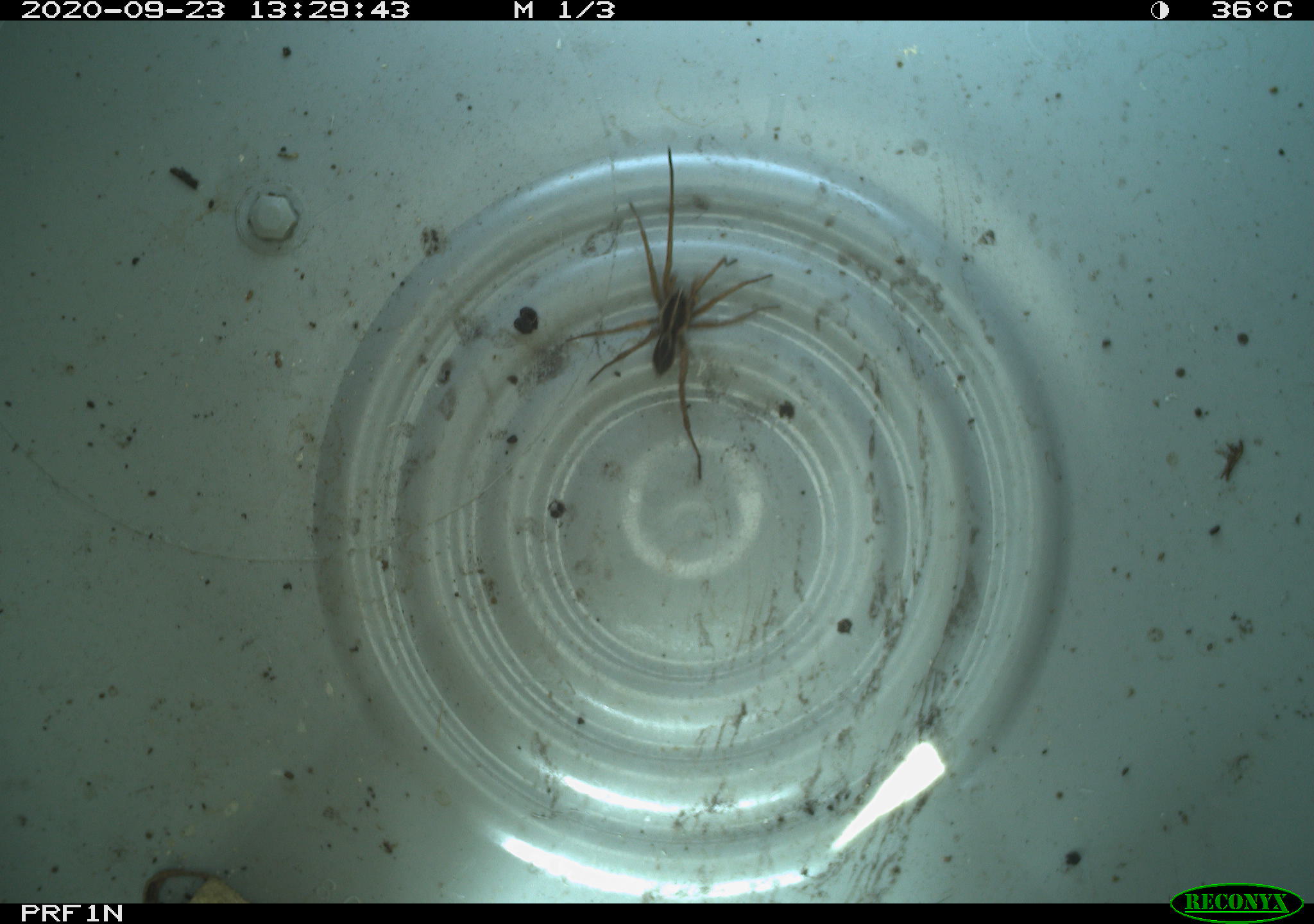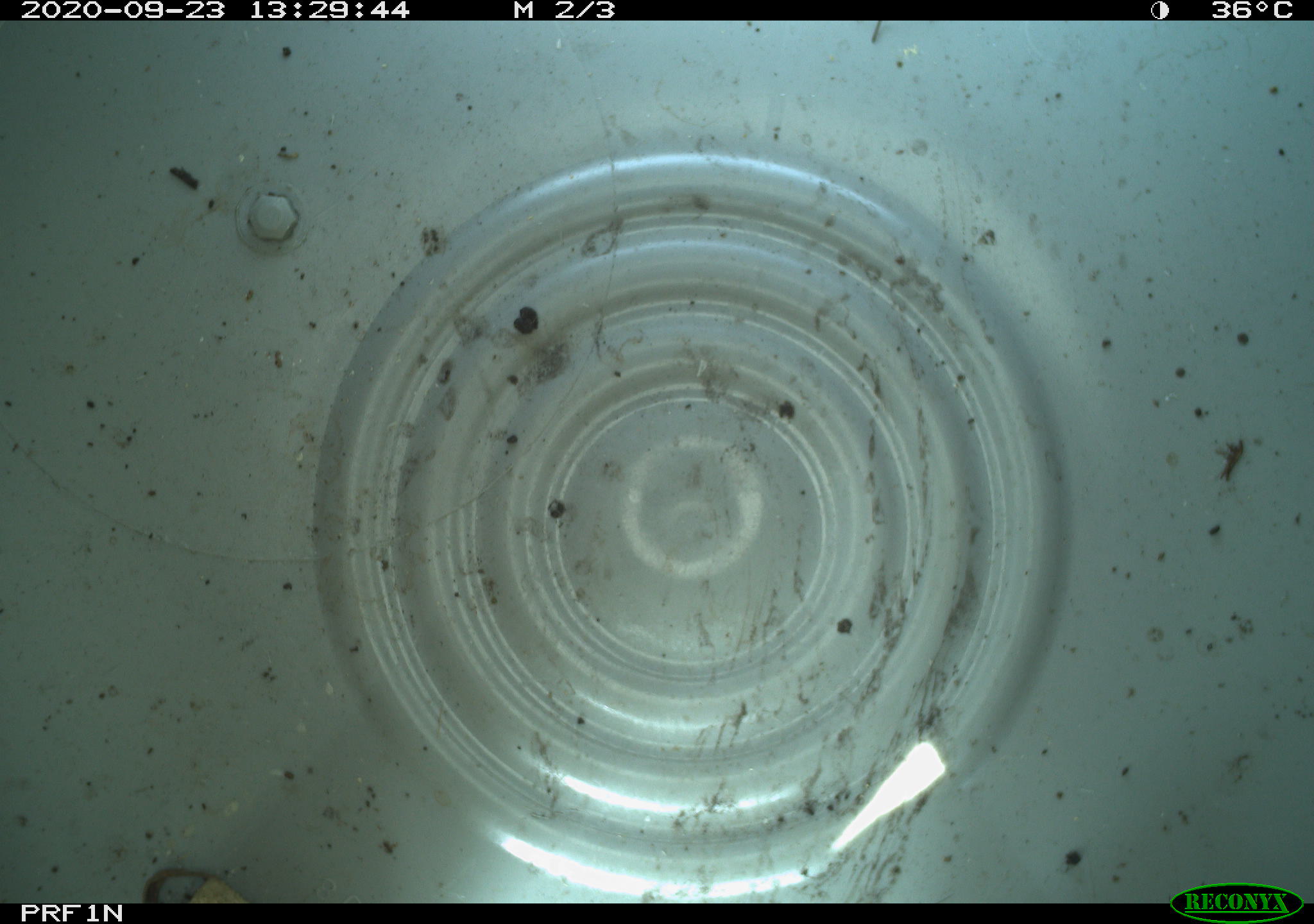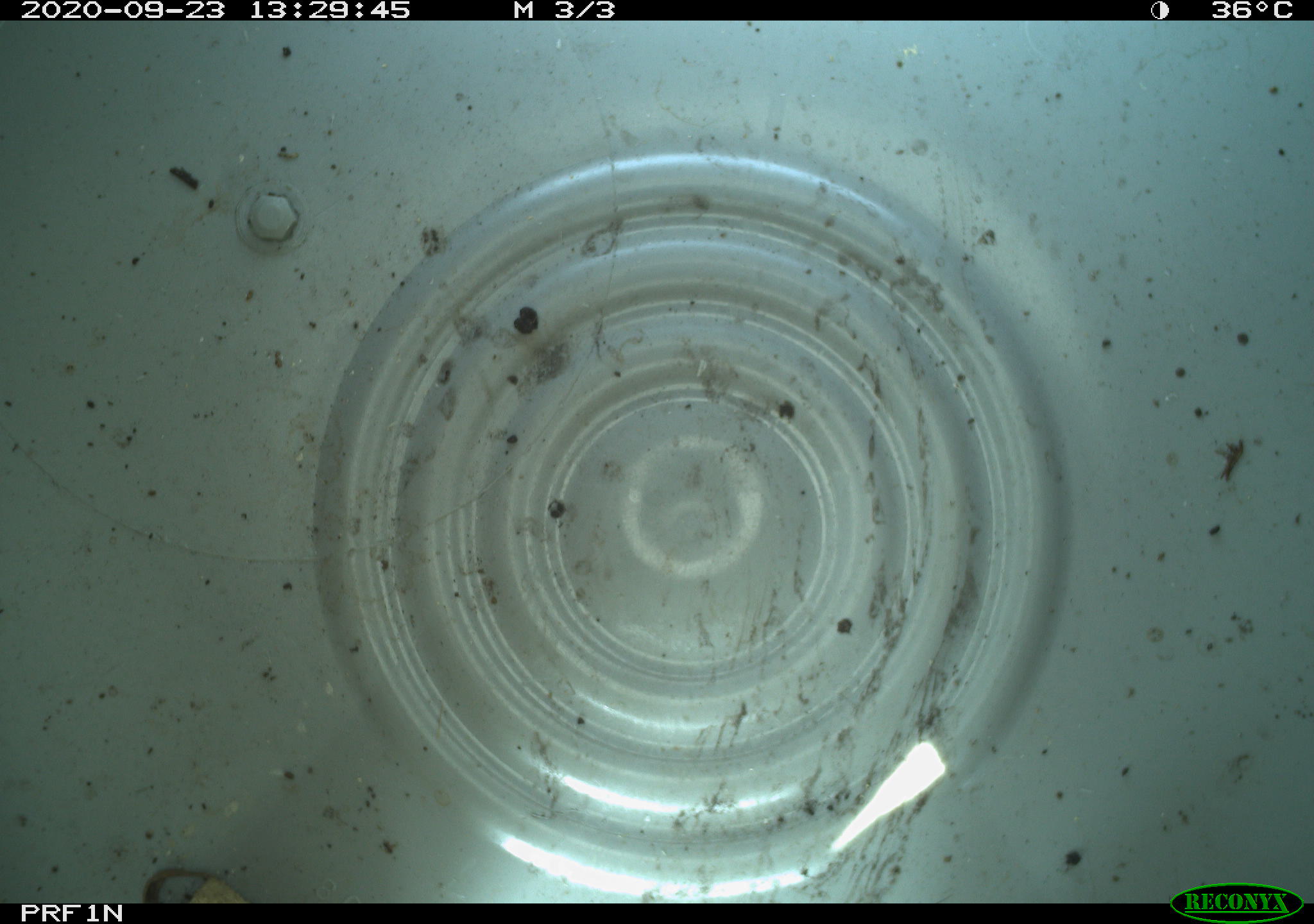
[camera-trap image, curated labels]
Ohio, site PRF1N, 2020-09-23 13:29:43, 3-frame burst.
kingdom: Animalia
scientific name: Animalia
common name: animal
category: invertebrate